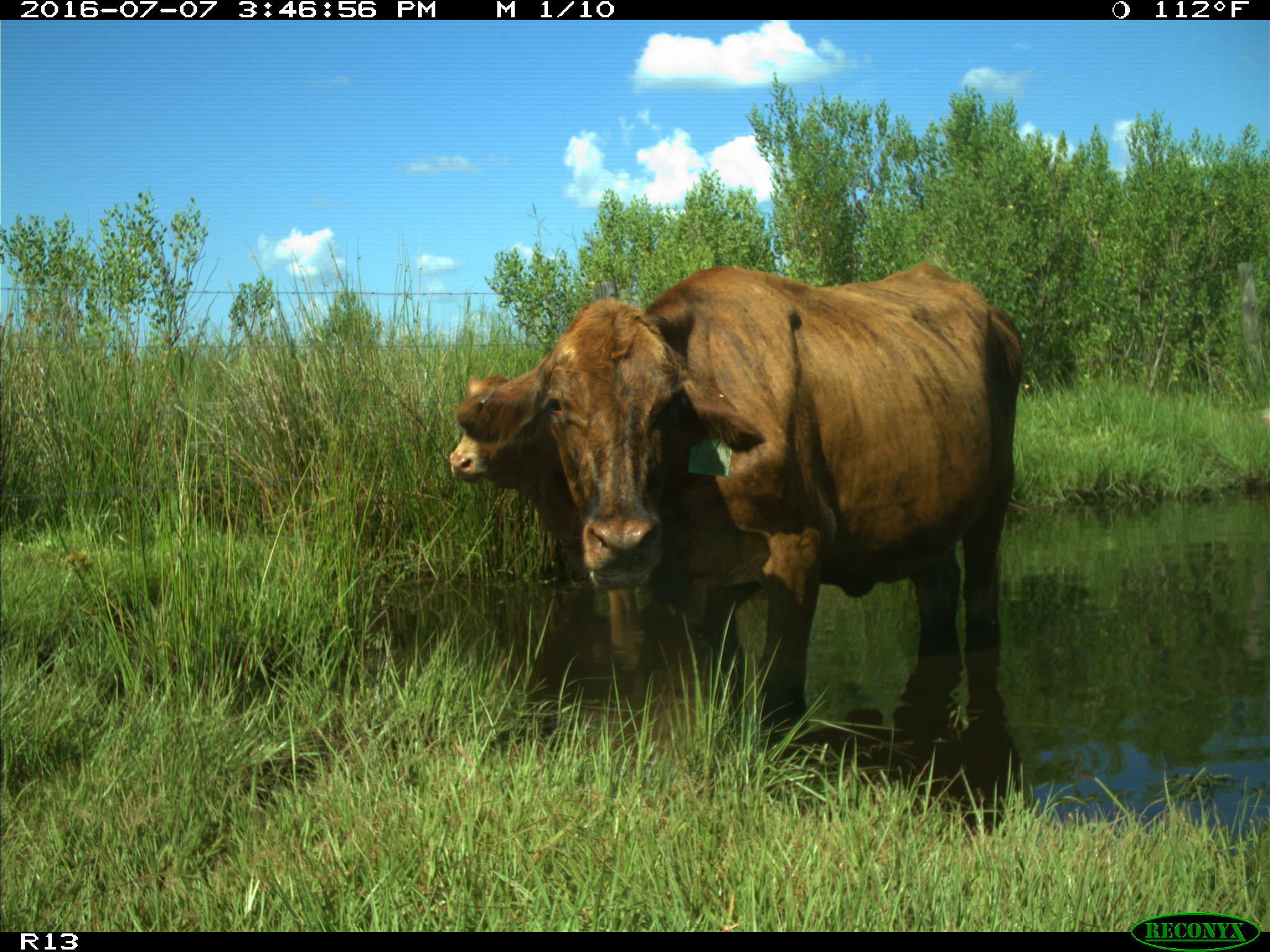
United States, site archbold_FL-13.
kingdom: Animalia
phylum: Chordata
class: Mammalia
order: Artiodactyla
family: Bovidae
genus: Bos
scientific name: Bos taurus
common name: domestic cow